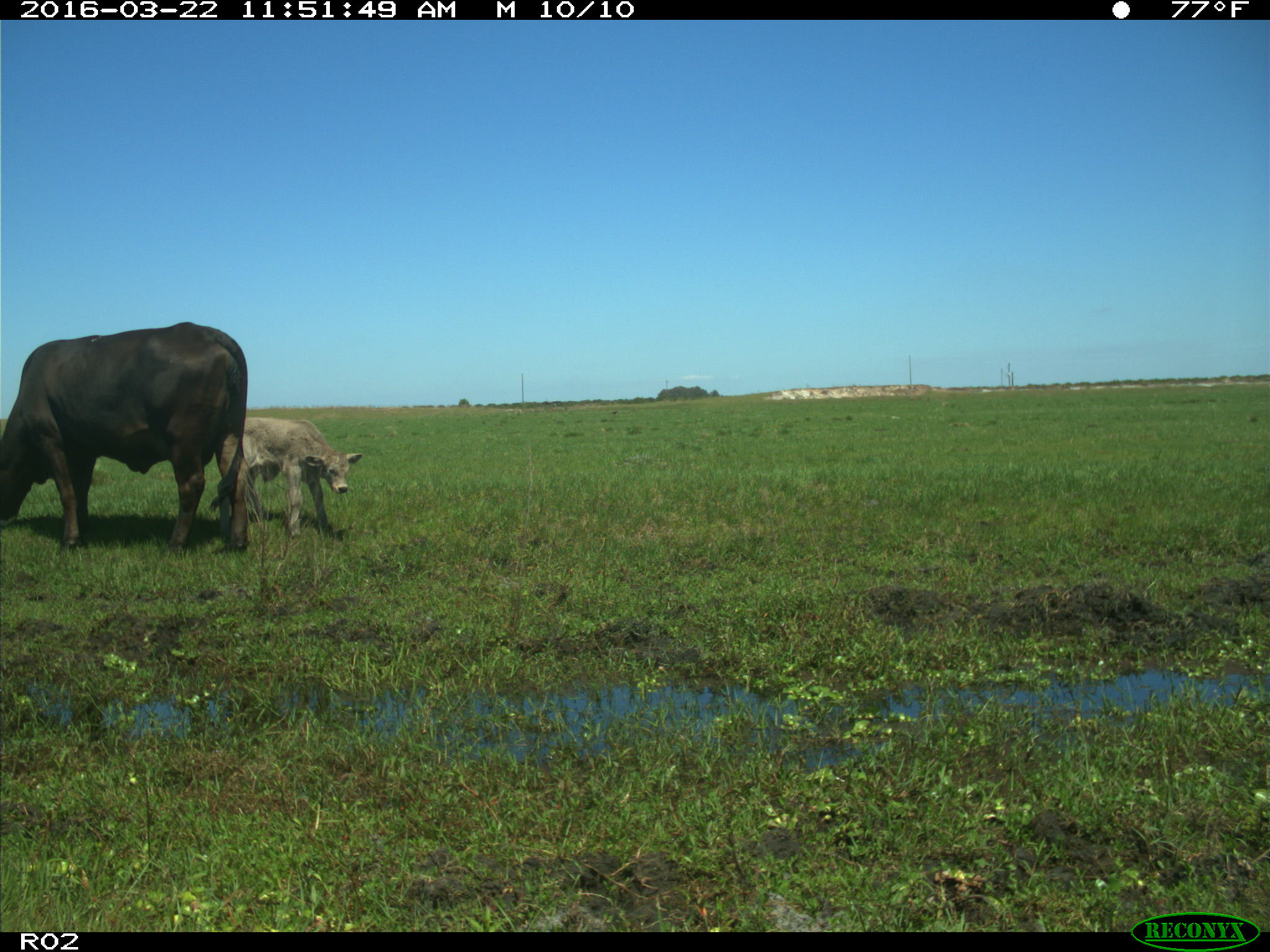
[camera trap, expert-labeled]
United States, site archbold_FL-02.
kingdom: Animalia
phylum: Chordata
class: Mammalia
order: Artiodactyla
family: Bovidae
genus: Bos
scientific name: Bos taurus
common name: domestic cow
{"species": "Bos taurus (domestic cow)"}